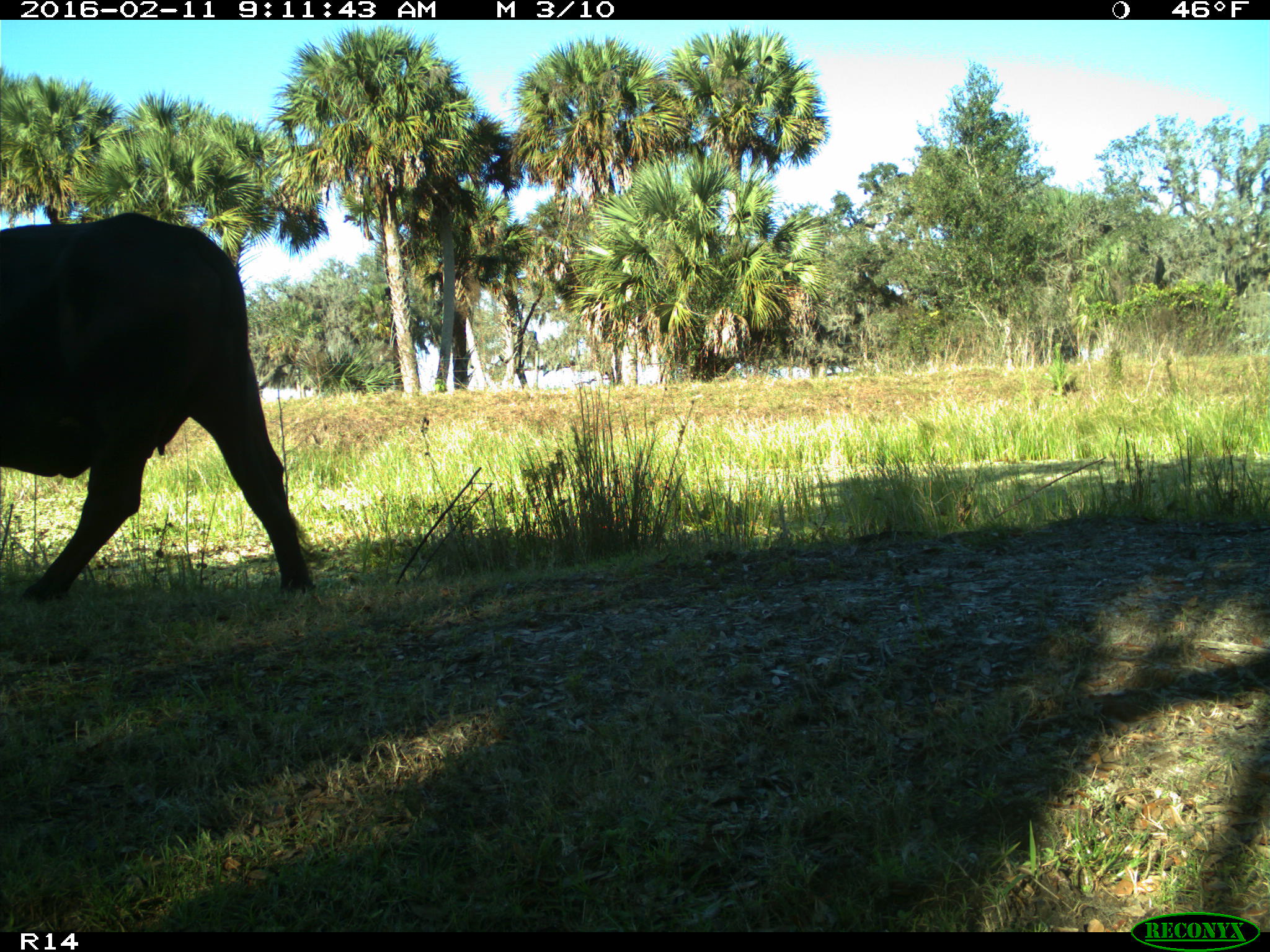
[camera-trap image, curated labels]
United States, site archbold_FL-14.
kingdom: Animalia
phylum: Chordata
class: Mammalia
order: Artiodactyla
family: Bovidae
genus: Bos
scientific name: Bos taurus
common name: domestic cow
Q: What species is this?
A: Bos taurus (domestic cow).